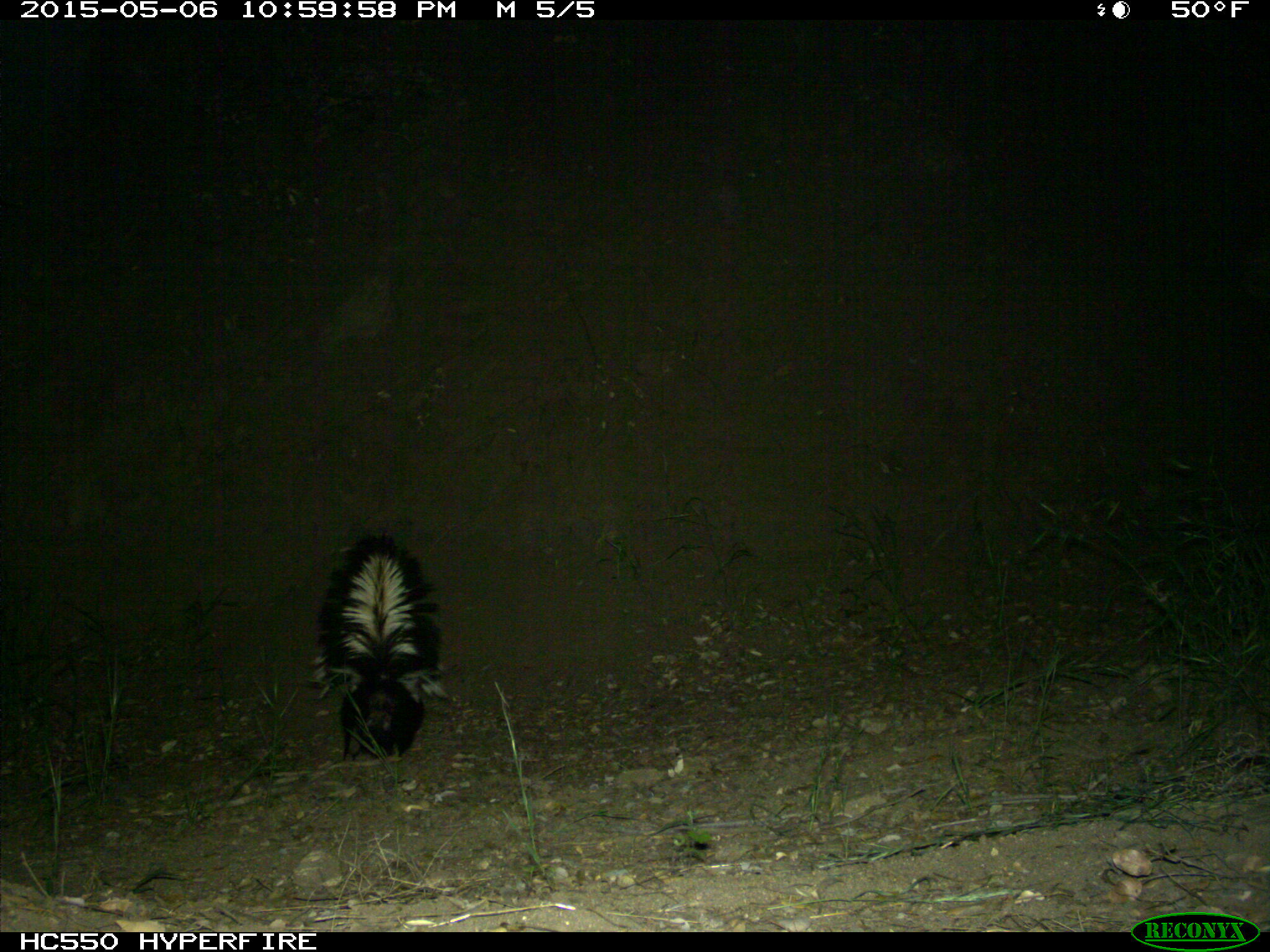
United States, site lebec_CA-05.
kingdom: Animalia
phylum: Chordata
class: Mammalia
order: Carnivora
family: Mephitidae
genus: Mephitis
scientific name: Mephitis mephitis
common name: striped skunk